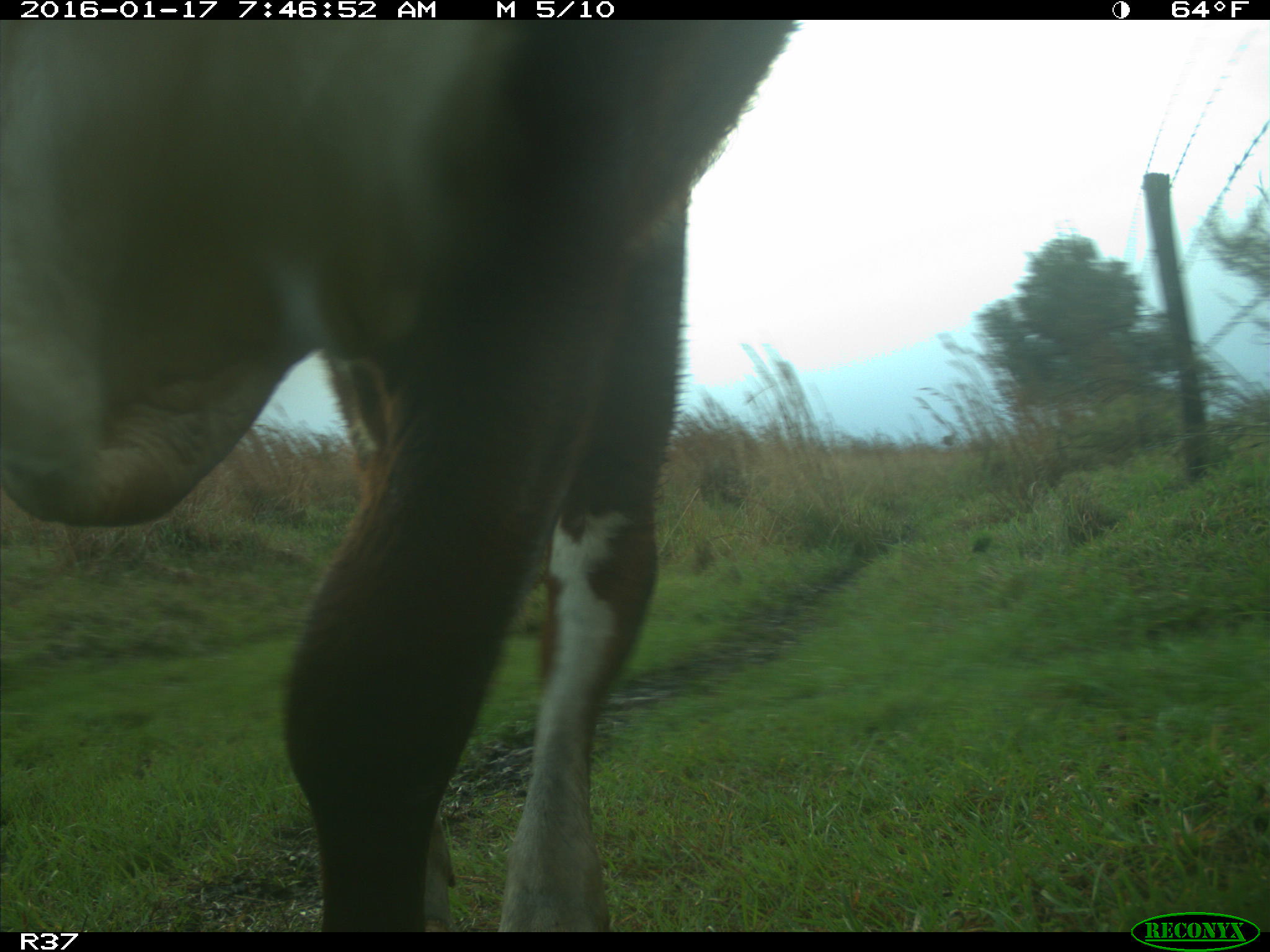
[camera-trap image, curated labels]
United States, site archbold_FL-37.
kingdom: Animalia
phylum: Chordata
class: Mammalia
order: Artiodactyla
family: Bovidae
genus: Bos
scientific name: Bos taurus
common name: domestic cow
Bos taurus (domestic cow).